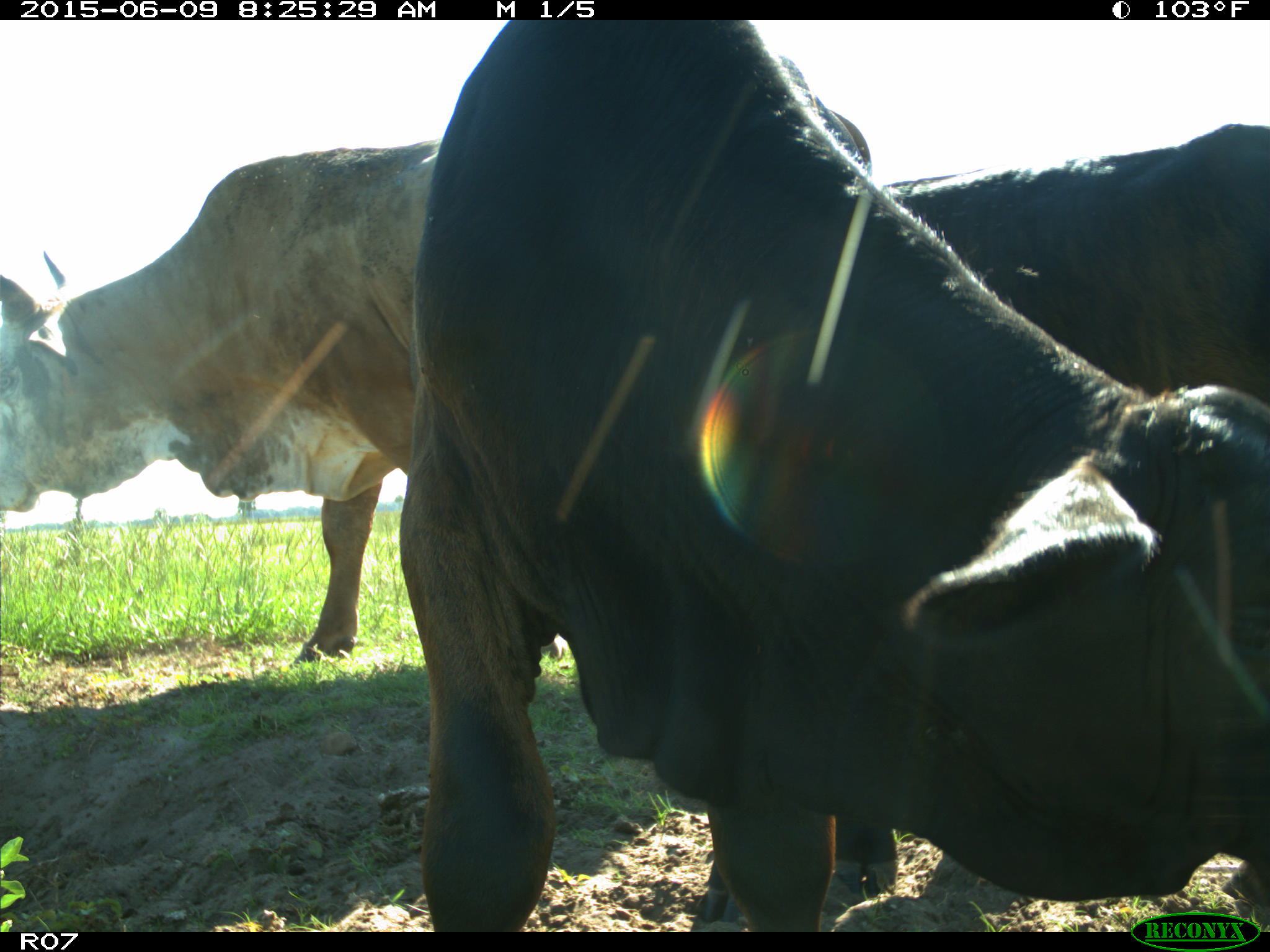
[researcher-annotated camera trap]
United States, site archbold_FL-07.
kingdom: Animalia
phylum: Chordata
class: Mammalia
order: Artiodactyla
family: Bovidae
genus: Bos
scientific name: Bos taurus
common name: domestic cow